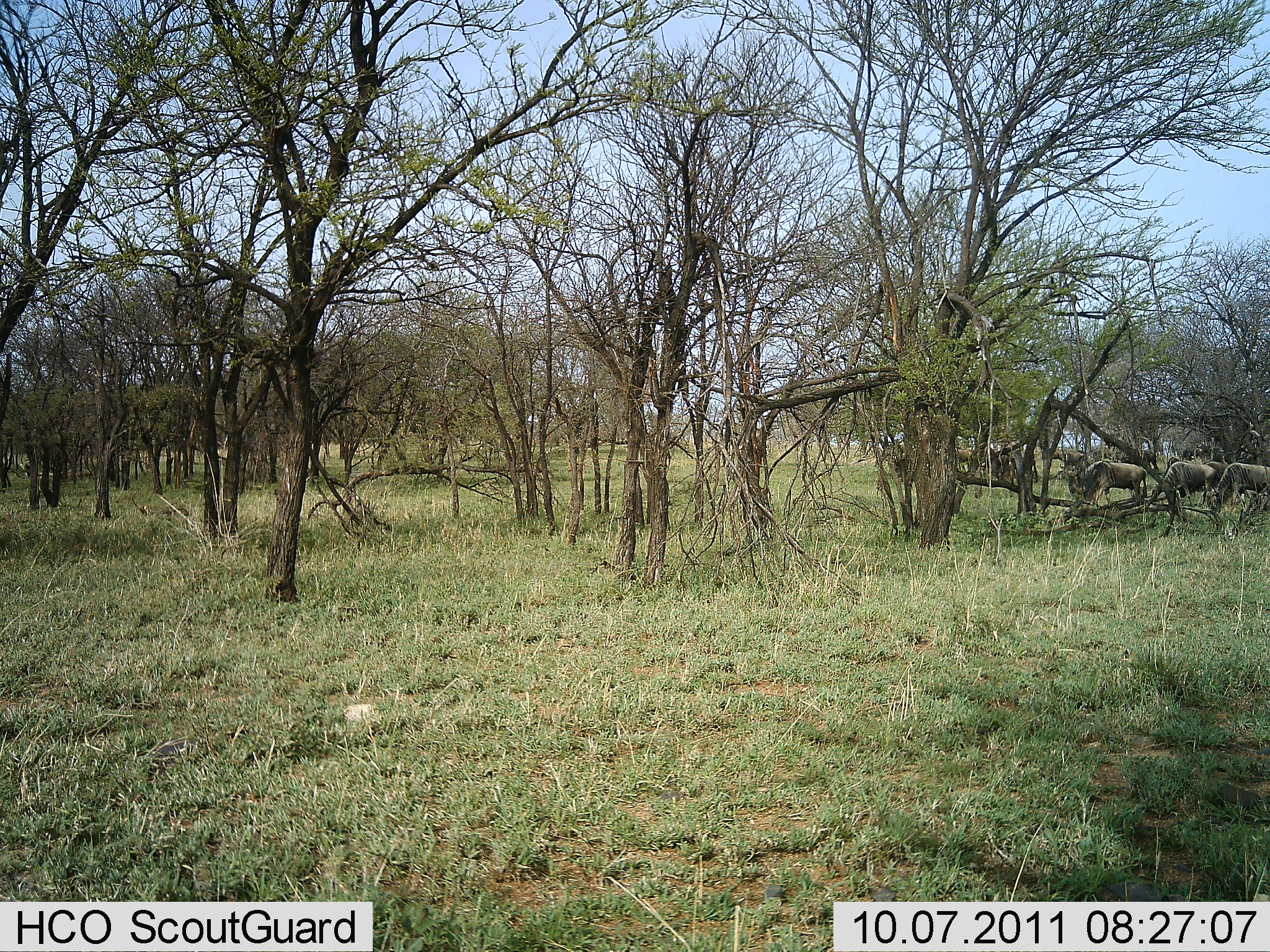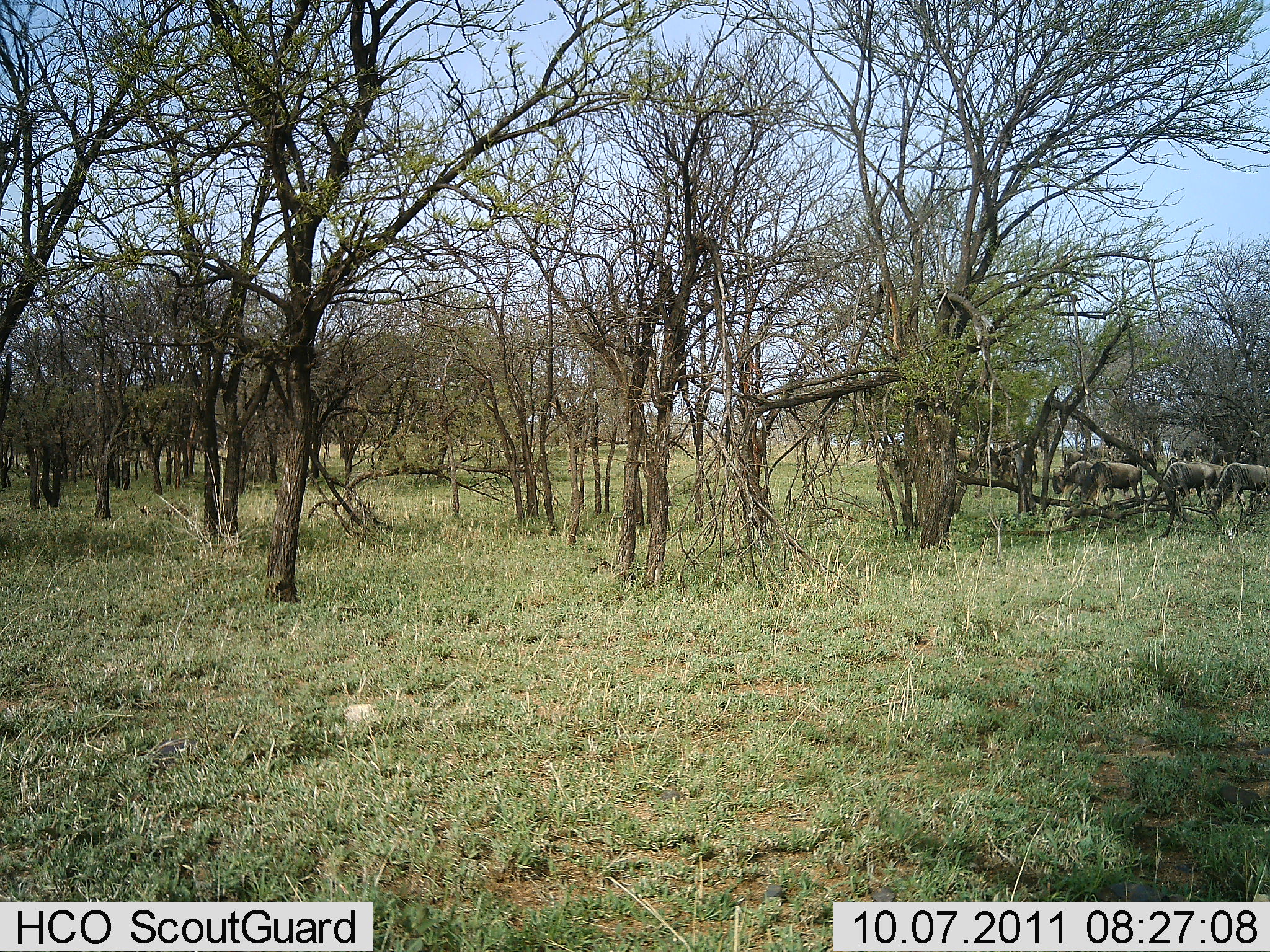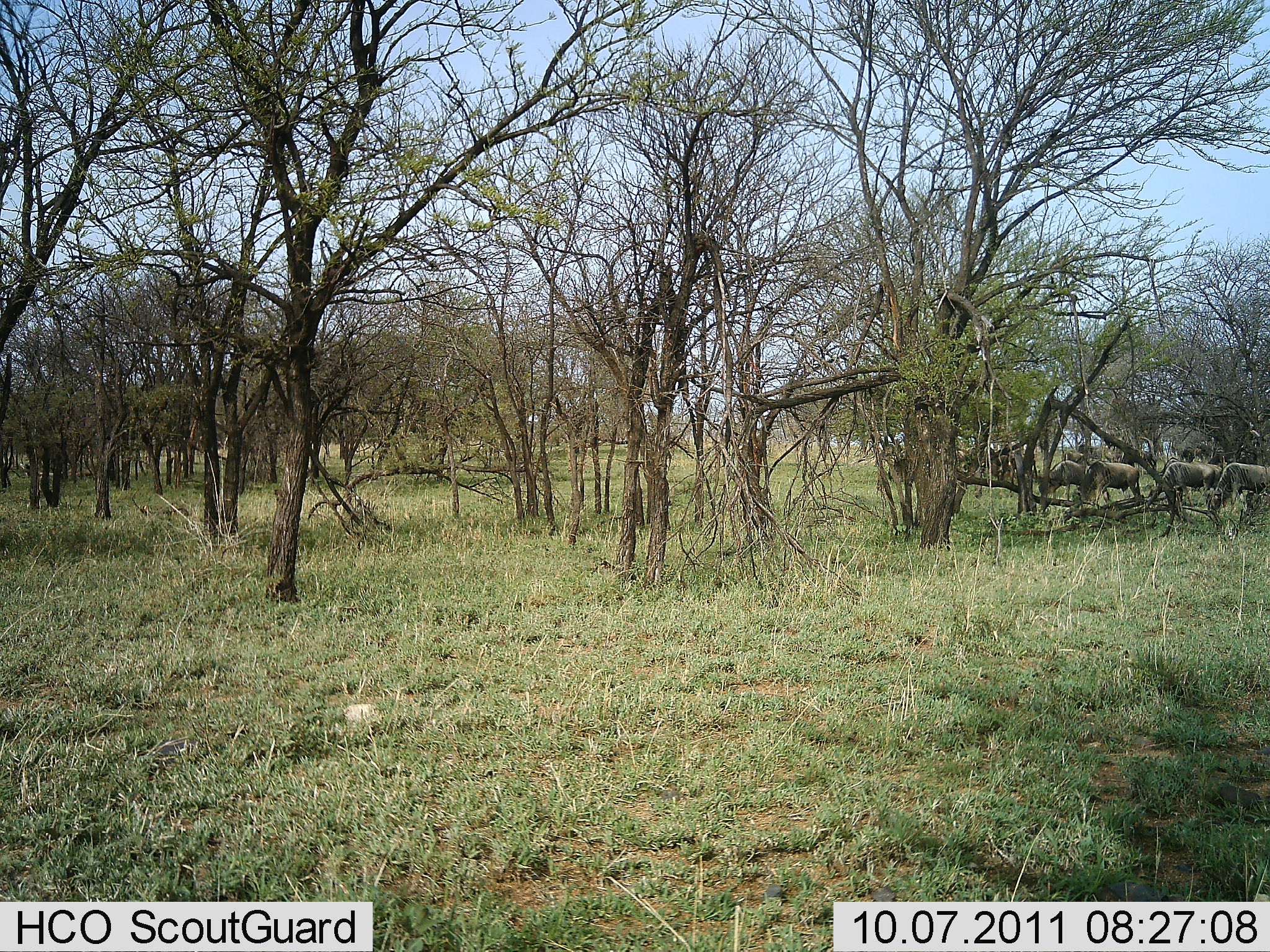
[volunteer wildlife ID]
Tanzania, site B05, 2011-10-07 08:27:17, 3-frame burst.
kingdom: Animalia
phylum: Chordata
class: Mammalia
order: Artiodactyla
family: Bovidae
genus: Connochaetes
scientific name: Connochaetes taurinus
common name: blue wildebeest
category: wildebeest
Wildebeest (blue wildebeest) (Connochaetes taurinus), count 5. Behavior (volunteer vote fractions): standing 64%, resting 0%, moving 64%, interacting 0%. Young present (vote fraction): 0%. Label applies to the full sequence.